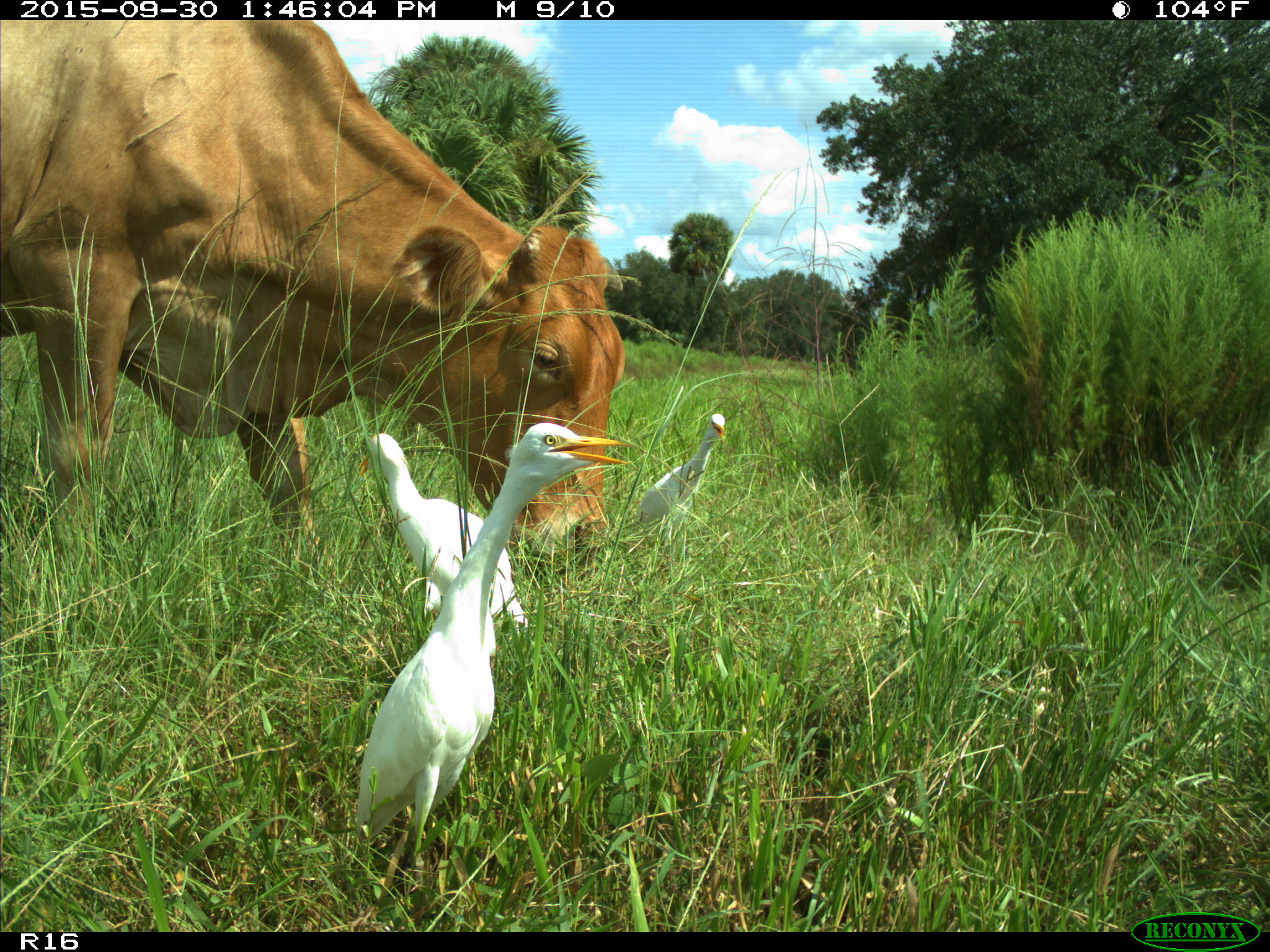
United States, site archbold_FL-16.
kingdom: Animalia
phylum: Chordata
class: Mammalia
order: Artiodactyla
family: Bovidae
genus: Bos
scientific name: Bos taurus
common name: domestic cow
Bos taurus (domestic cow).